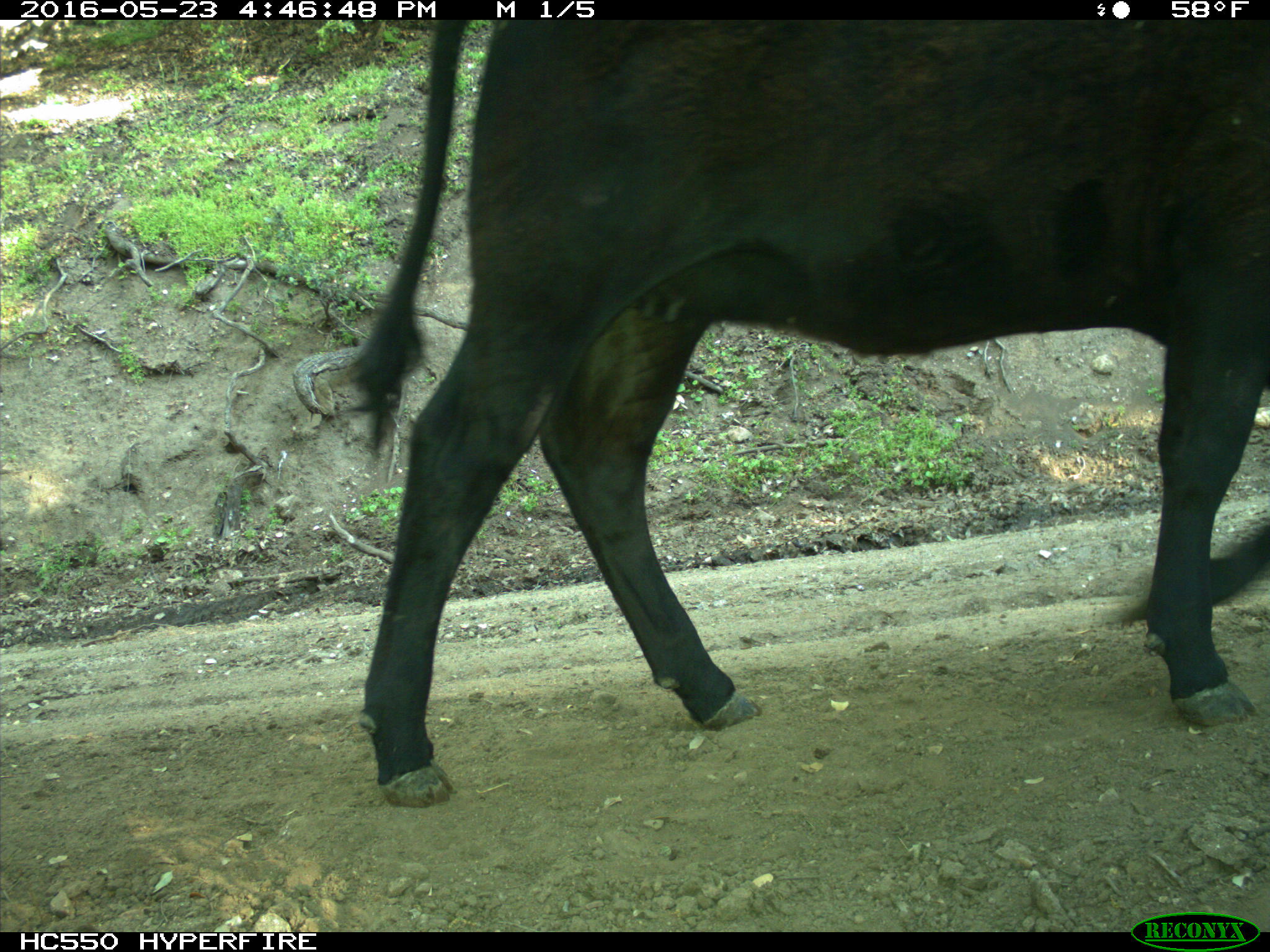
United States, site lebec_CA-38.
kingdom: Animalia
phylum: Chordata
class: Mammalia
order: Artiodactyla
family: Bovidae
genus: Bos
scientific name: Bos taurus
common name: domestic cow